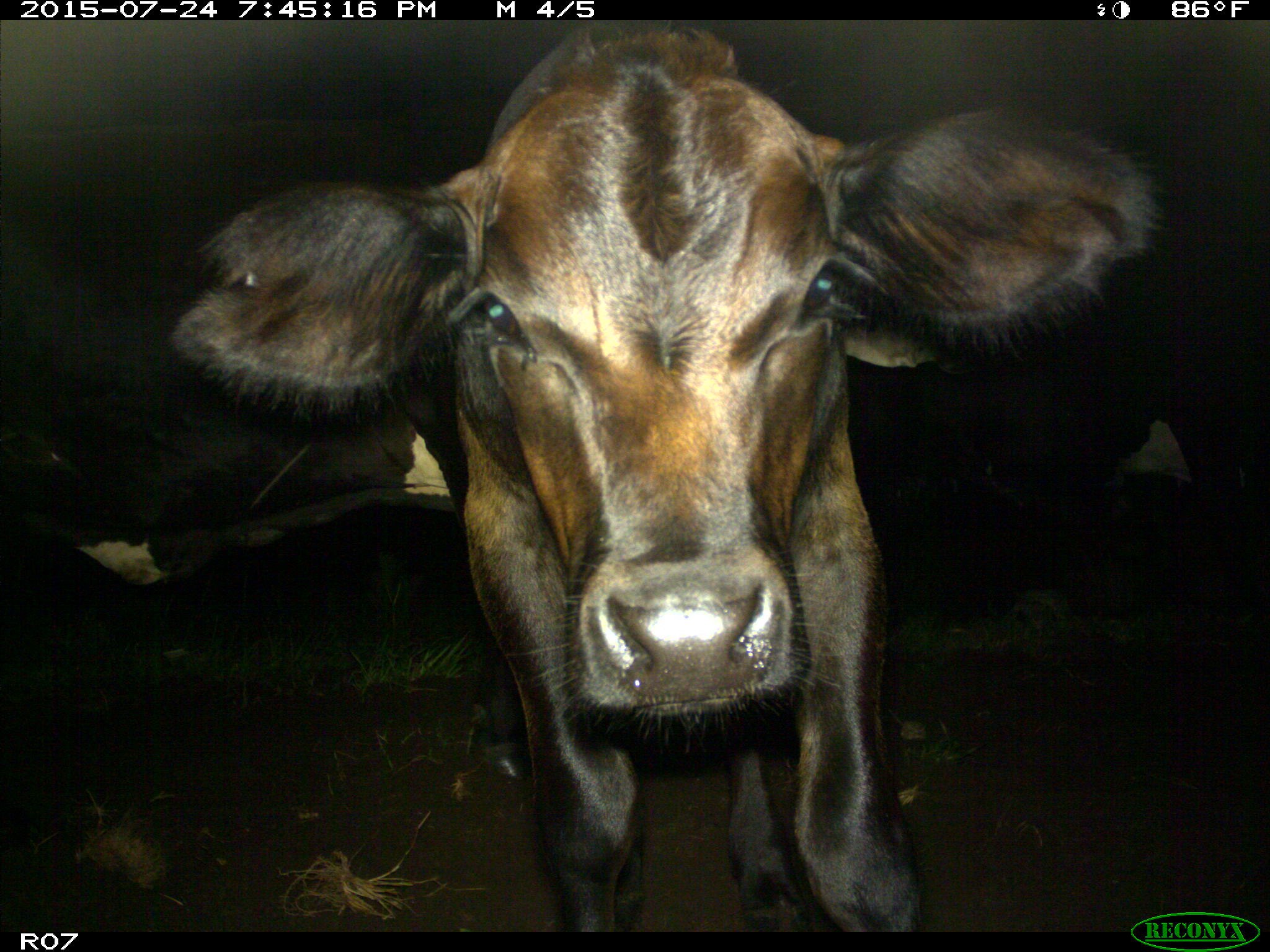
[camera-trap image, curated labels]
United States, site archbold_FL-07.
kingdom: Animalia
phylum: Chordata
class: Mammalia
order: Artiodactyla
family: Bovidae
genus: Bos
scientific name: Bos taurus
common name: domestic cow